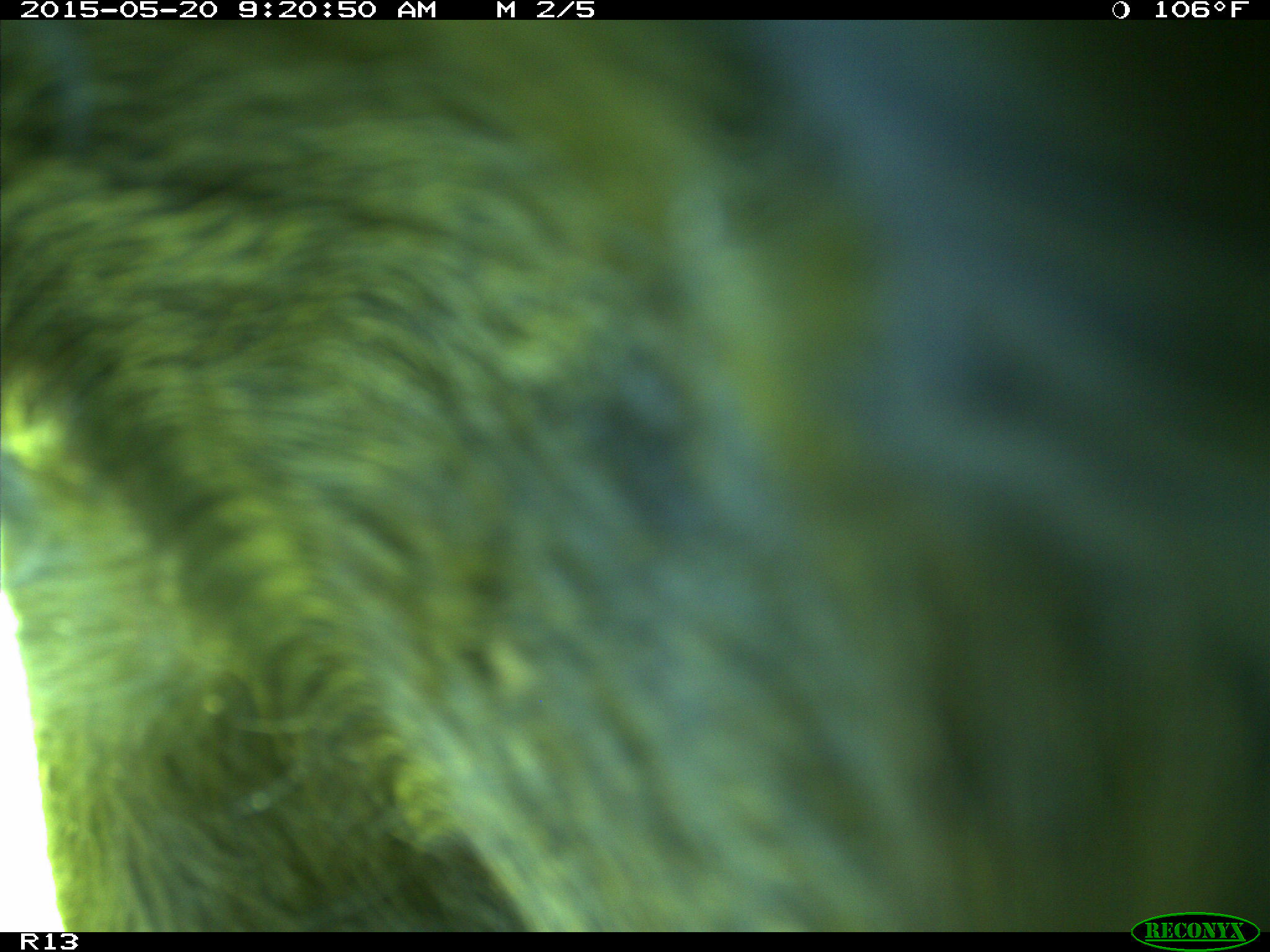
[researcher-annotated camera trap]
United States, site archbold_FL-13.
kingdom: Animalia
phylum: Chordata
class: Mammalia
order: Artiodactyla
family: Bovidae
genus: Bos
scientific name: Bos taurus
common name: domestic cow